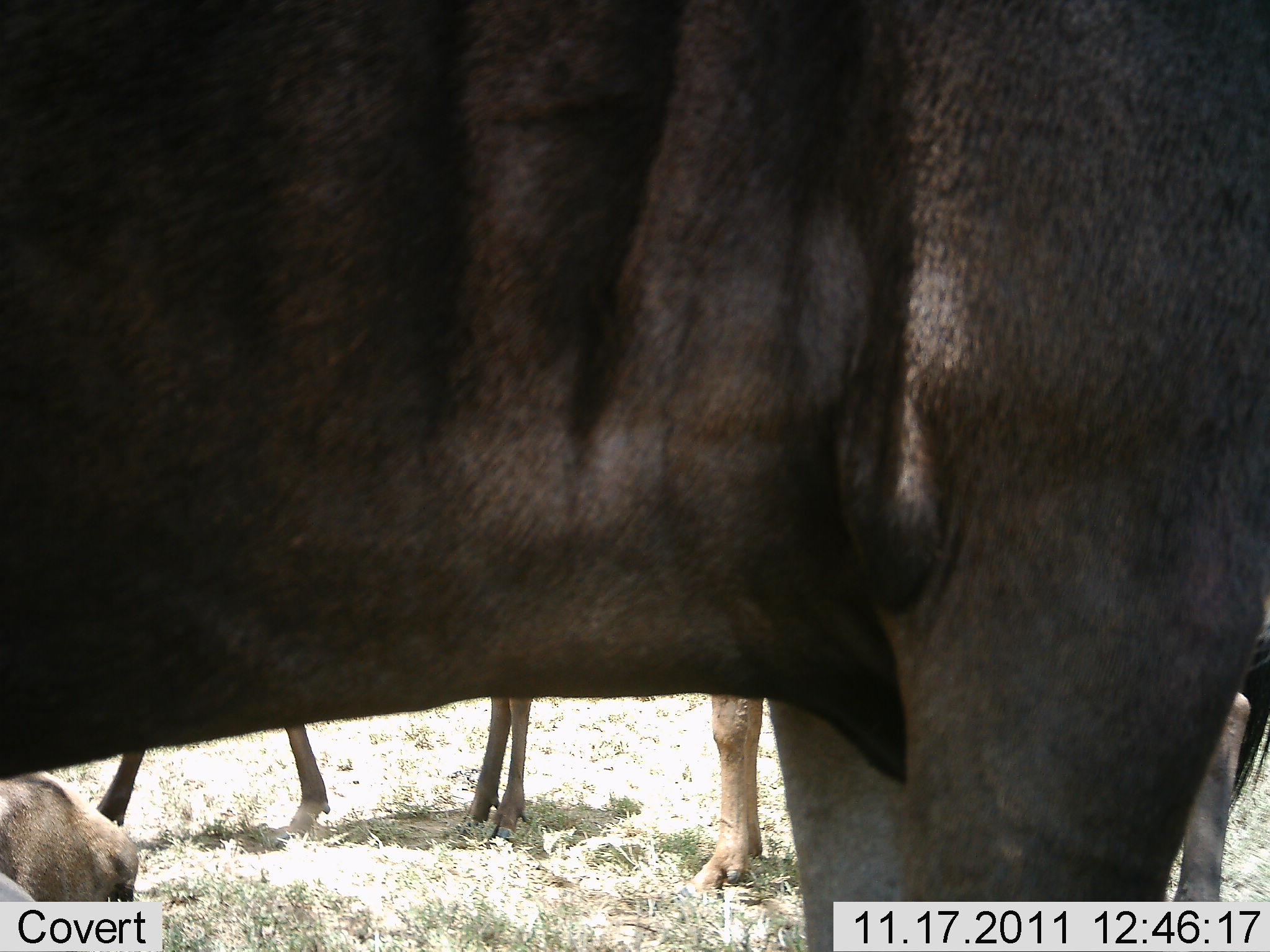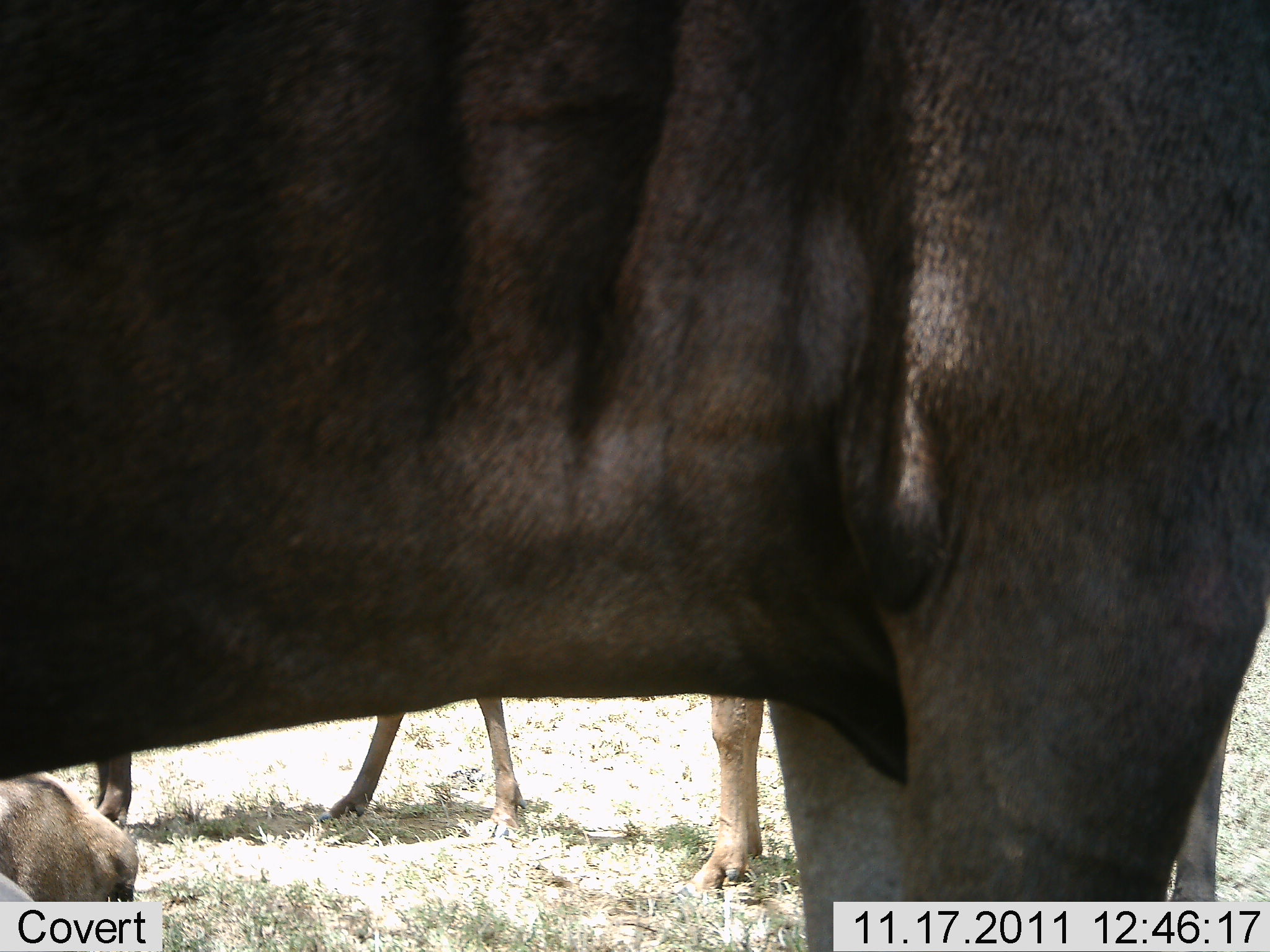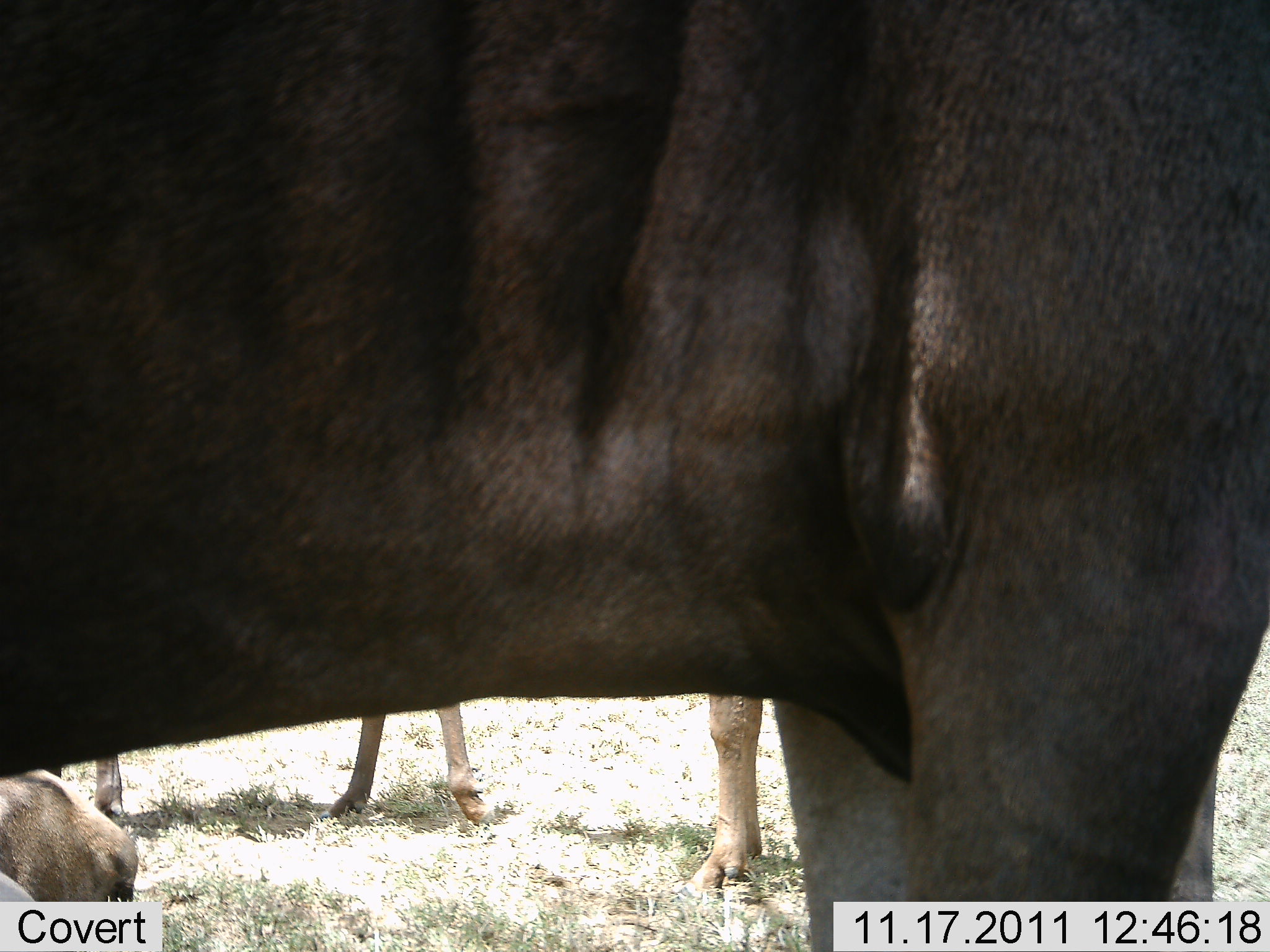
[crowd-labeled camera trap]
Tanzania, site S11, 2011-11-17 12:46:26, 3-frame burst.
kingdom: Animalia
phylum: Chordata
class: Mammalia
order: Artiodactyla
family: Bovidae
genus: Connochaetes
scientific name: Connochaetes taurinus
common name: blue wildebeest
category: wildebeest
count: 3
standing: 85%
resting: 46%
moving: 15%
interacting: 0%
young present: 8%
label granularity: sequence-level